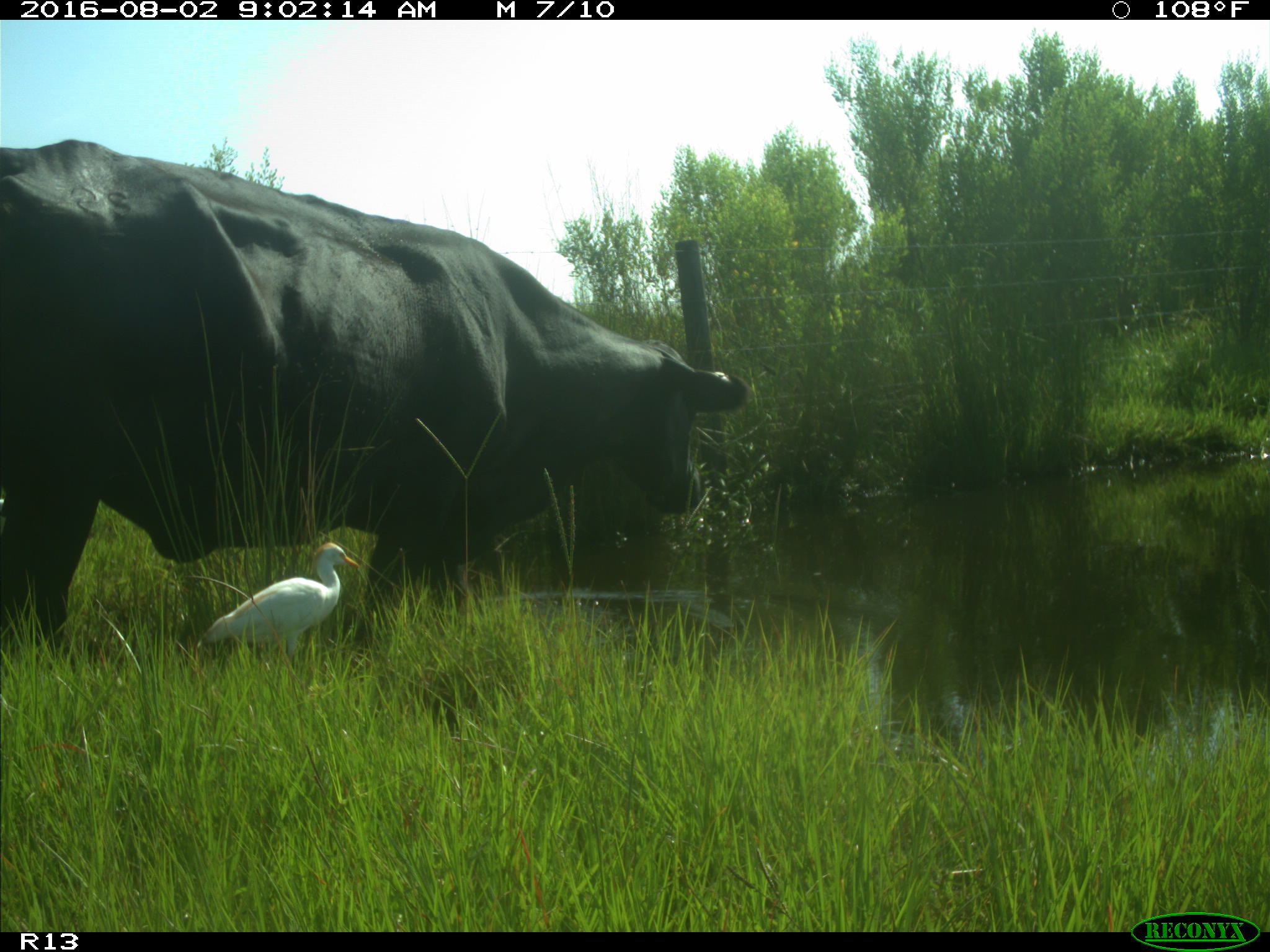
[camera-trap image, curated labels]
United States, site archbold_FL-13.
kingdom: Animalia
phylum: Chordata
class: Mammalia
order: Artiodactyla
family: Bovidae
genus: Bos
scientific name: Bos taurus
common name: domestic cow